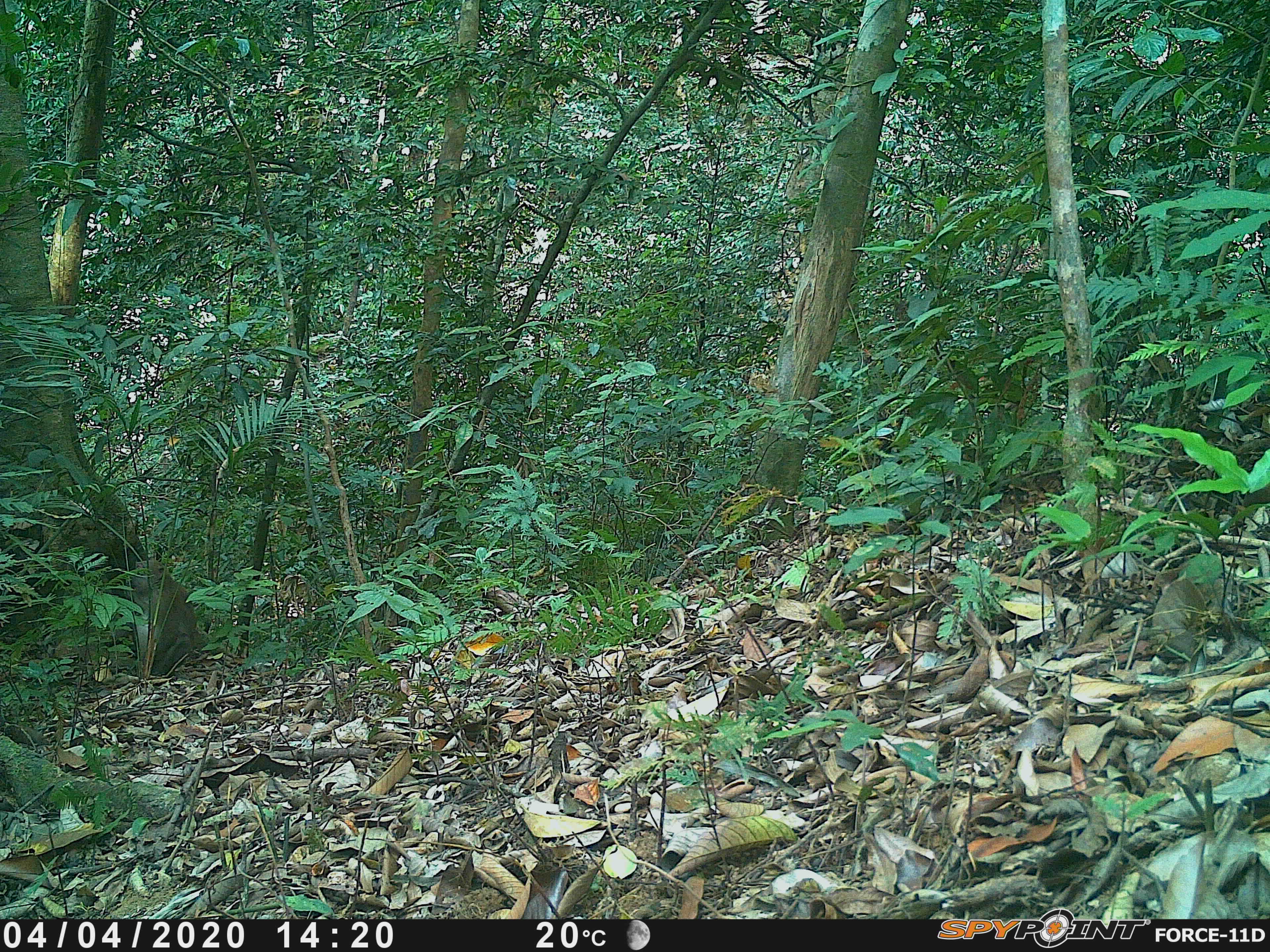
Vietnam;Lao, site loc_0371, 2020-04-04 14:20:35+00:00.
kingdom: Animalia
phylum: Chordata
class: Mammalia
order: Primates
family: Cercopithecidae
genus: Macaca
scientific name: Macaca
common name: macaques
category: assam or rhesus macaque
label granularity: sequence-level